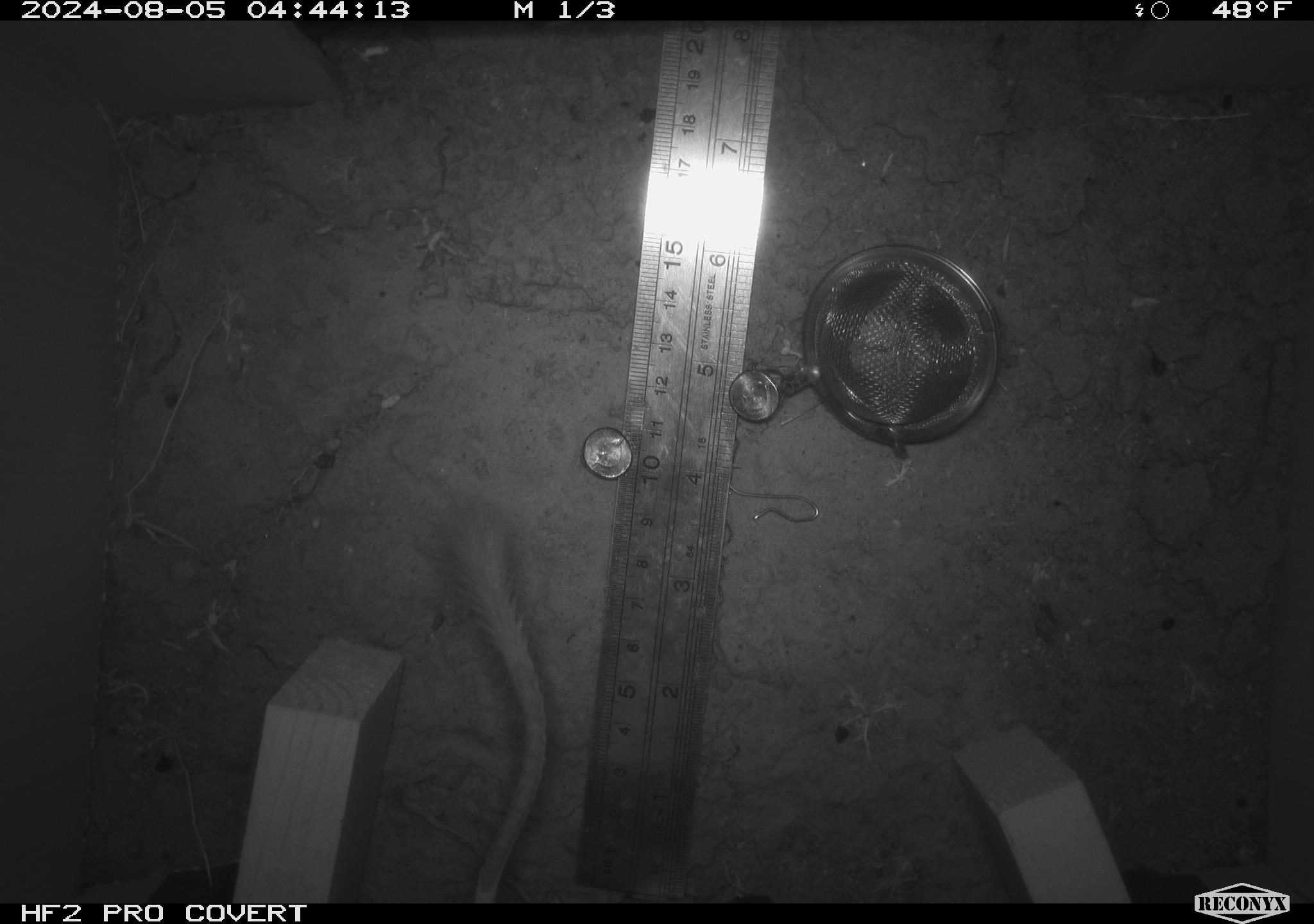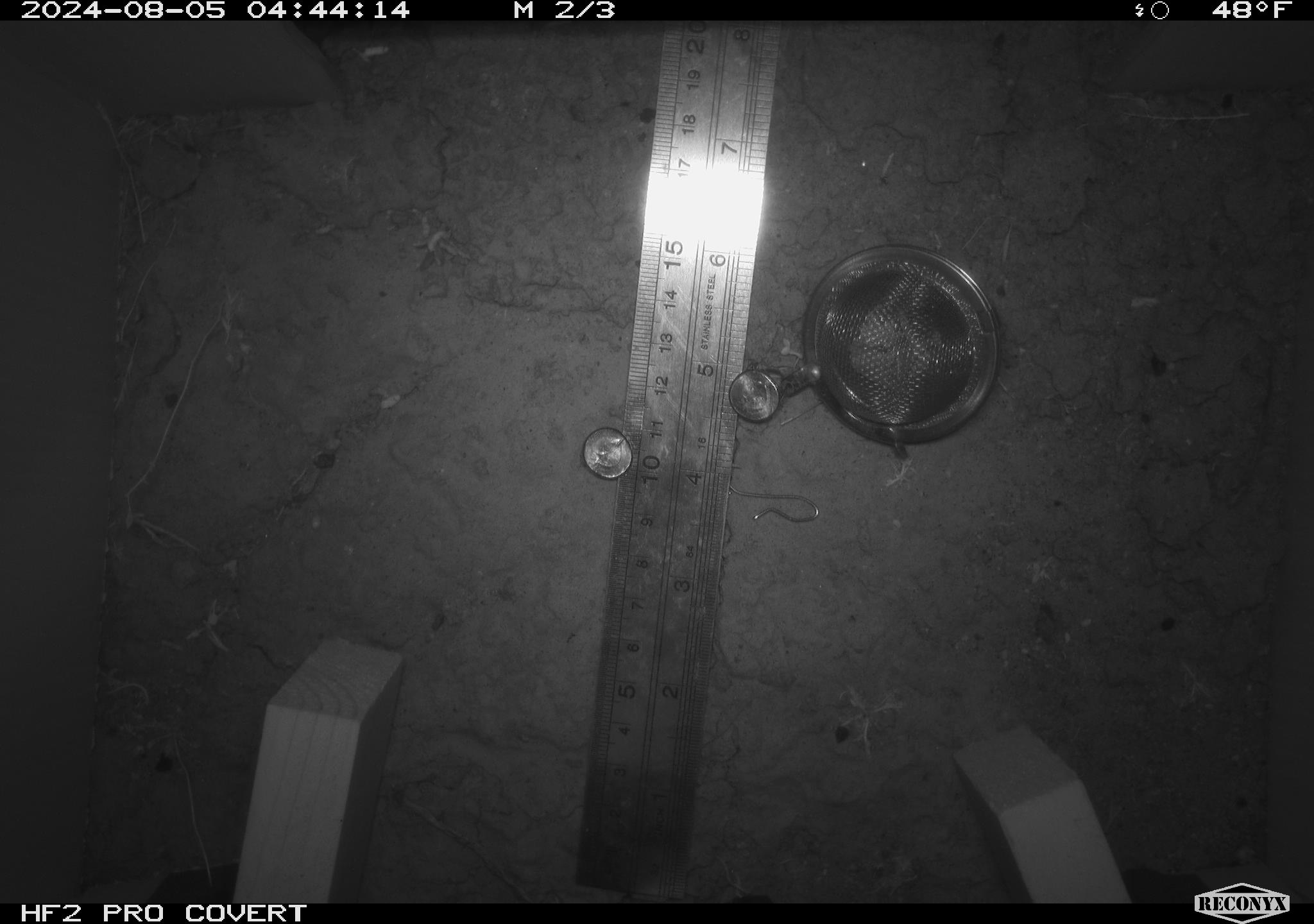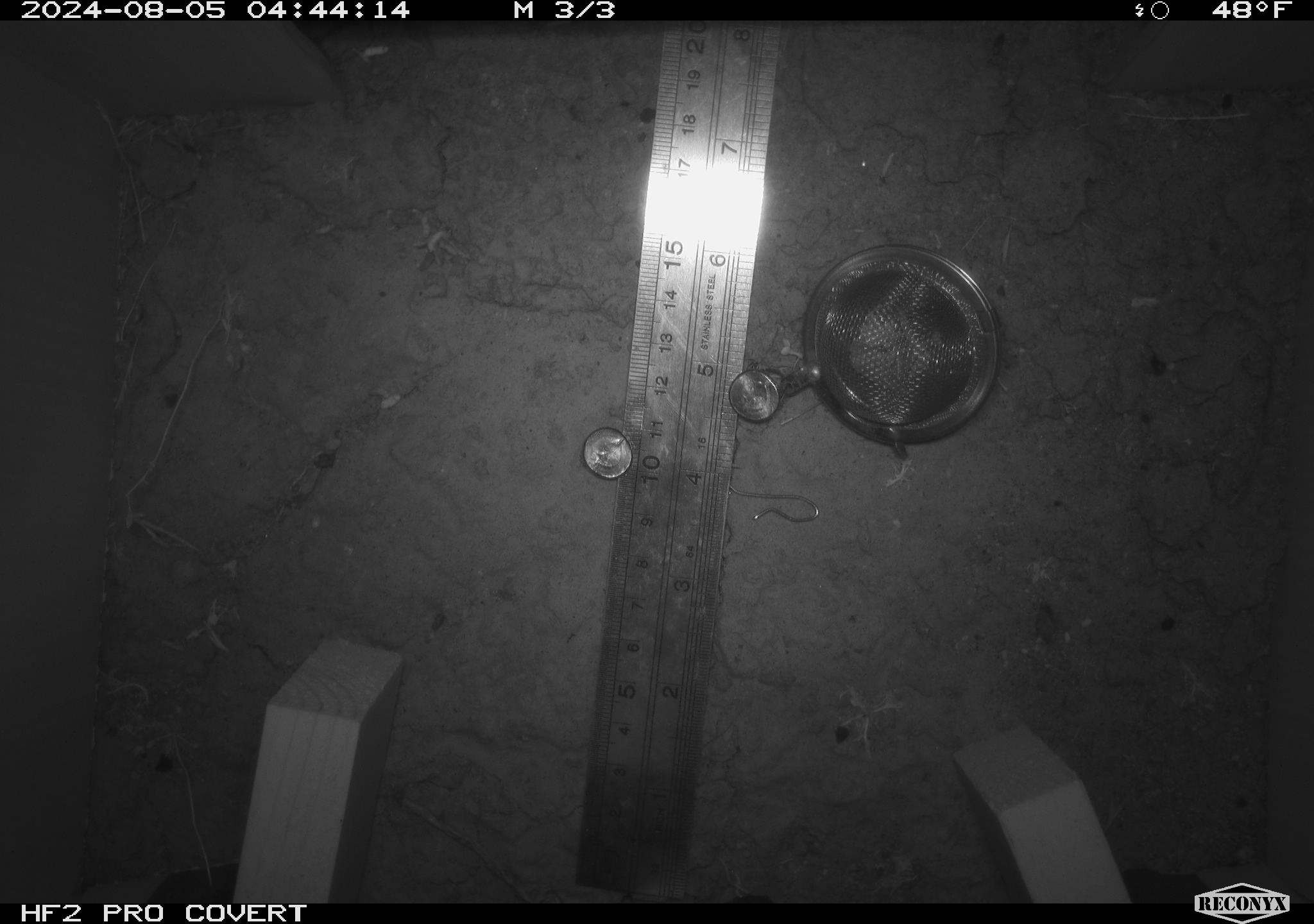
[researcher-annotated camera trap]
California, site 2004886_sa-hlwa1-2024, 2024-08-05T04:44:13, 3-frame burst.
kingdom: Animalia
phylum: Chordata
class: Mammalia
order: Rodentia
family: Heteromyidae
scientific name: Heteromyidae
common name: kangaroo rats and pocket mice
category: heteromyidae family